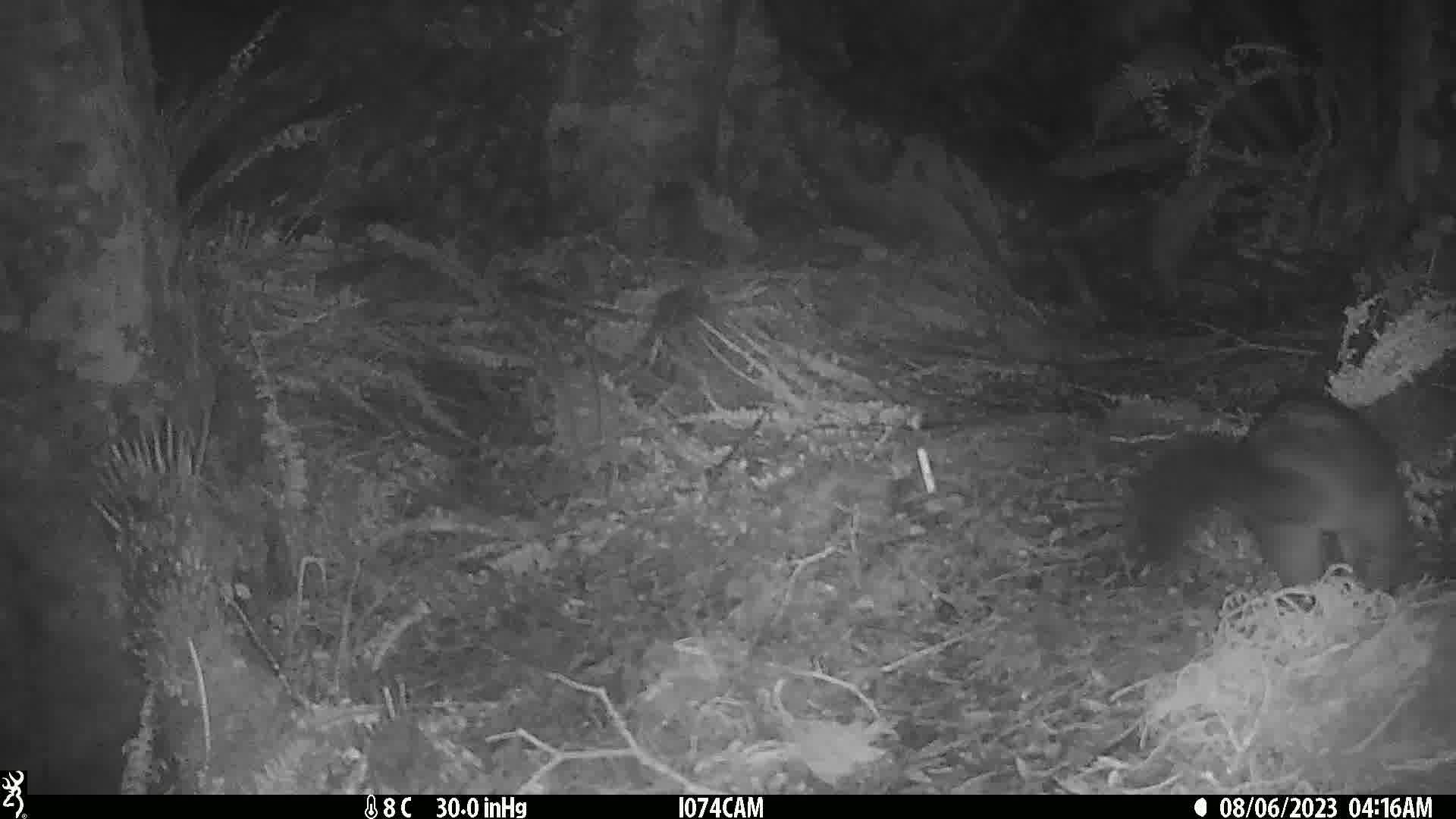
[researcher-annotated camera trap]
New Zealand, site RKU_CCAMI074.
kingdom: Animalia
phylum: Chordata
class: Mammalia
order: Diprotodontia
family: Phalangeridae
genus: Trichosurus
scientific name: Trichosurus vulpecula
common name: common brushtail possum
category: possum